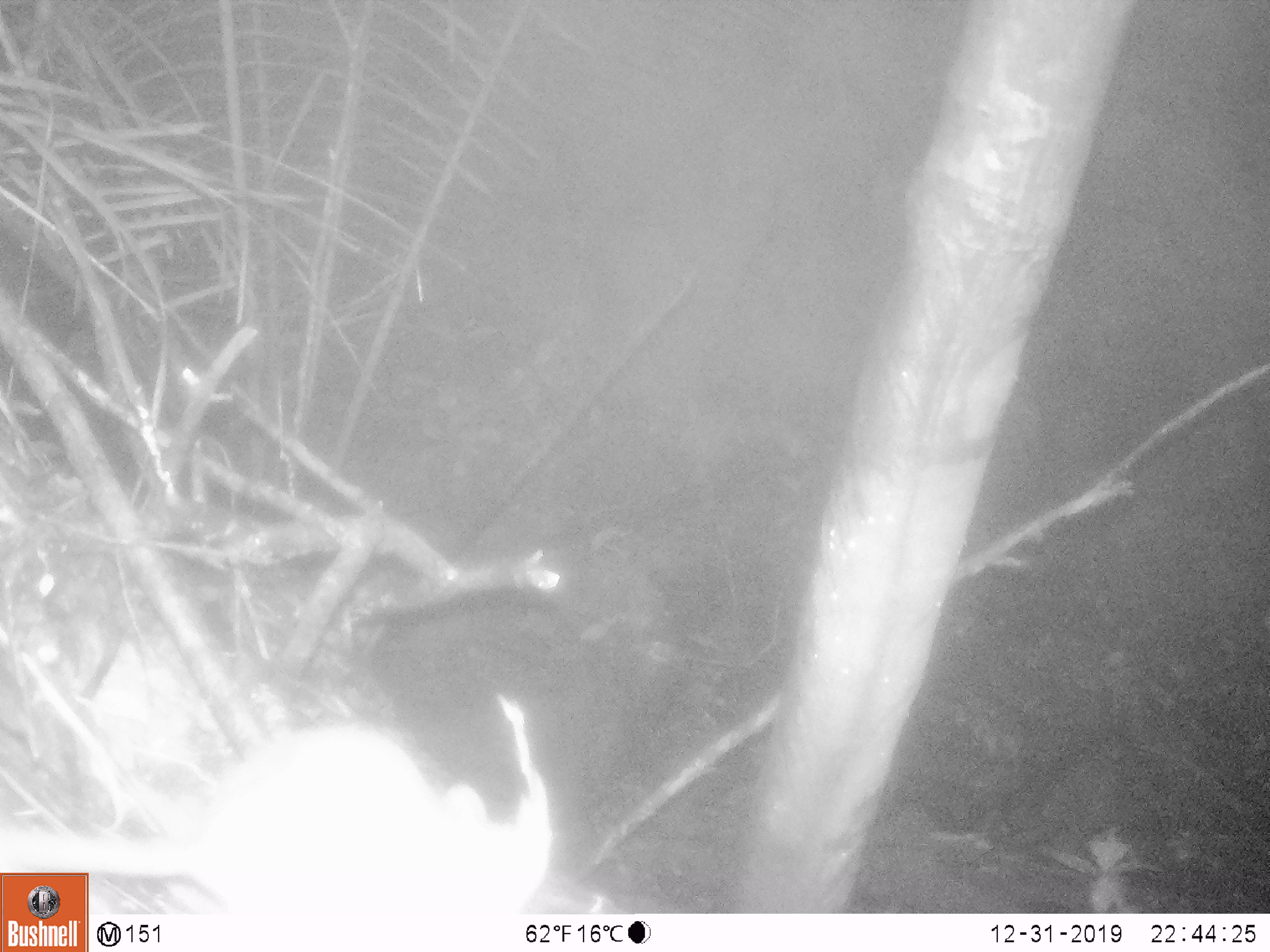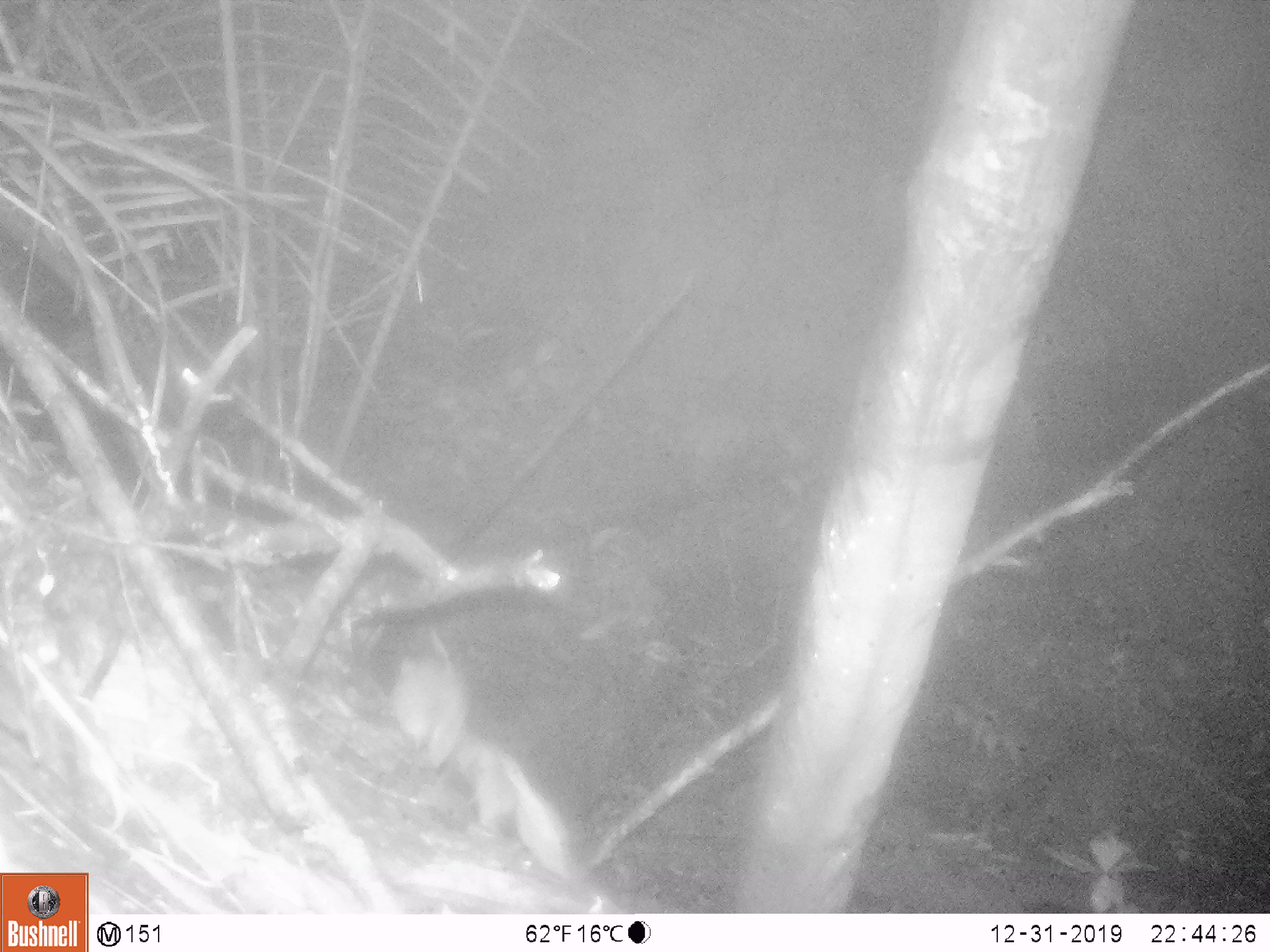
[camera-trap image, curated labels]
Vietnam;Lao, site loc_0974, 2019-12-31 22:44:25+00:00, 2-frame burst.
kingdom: Animalia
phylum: Chordata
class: Mammalia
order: Rodentia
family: Muridae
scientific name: Muridae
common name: old-world mice and rats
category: unidentified murid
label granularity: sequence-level